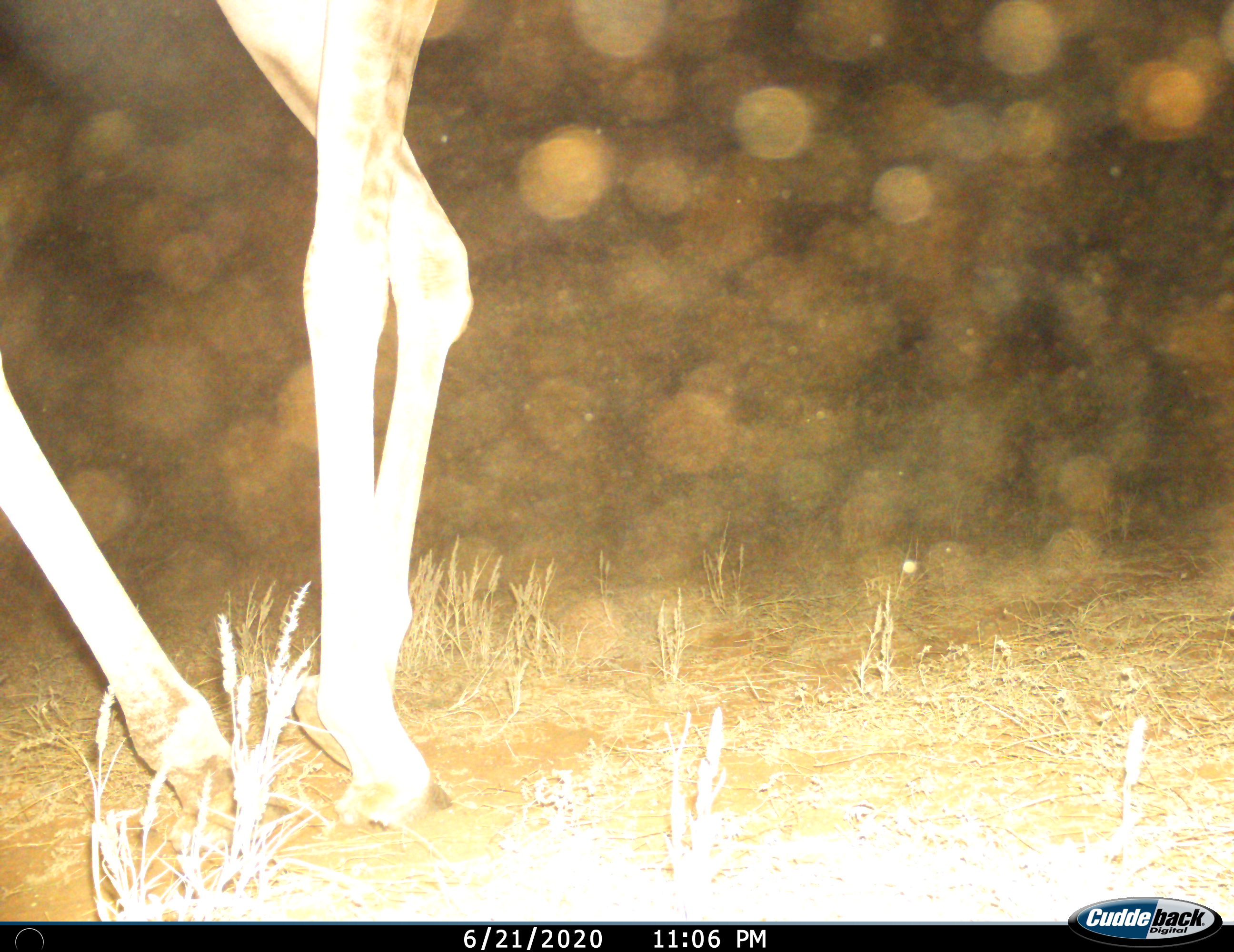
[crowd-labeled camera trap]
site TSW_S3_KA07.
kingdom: Animalia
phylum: Chordata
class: Mammalia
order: Artiodactyla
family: Giraffidae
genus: Giraffa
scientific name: Giraffa camelopardalis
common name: giraffe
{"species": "giraffe (Giraffa camelopardalis)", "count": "1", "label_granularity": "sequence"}